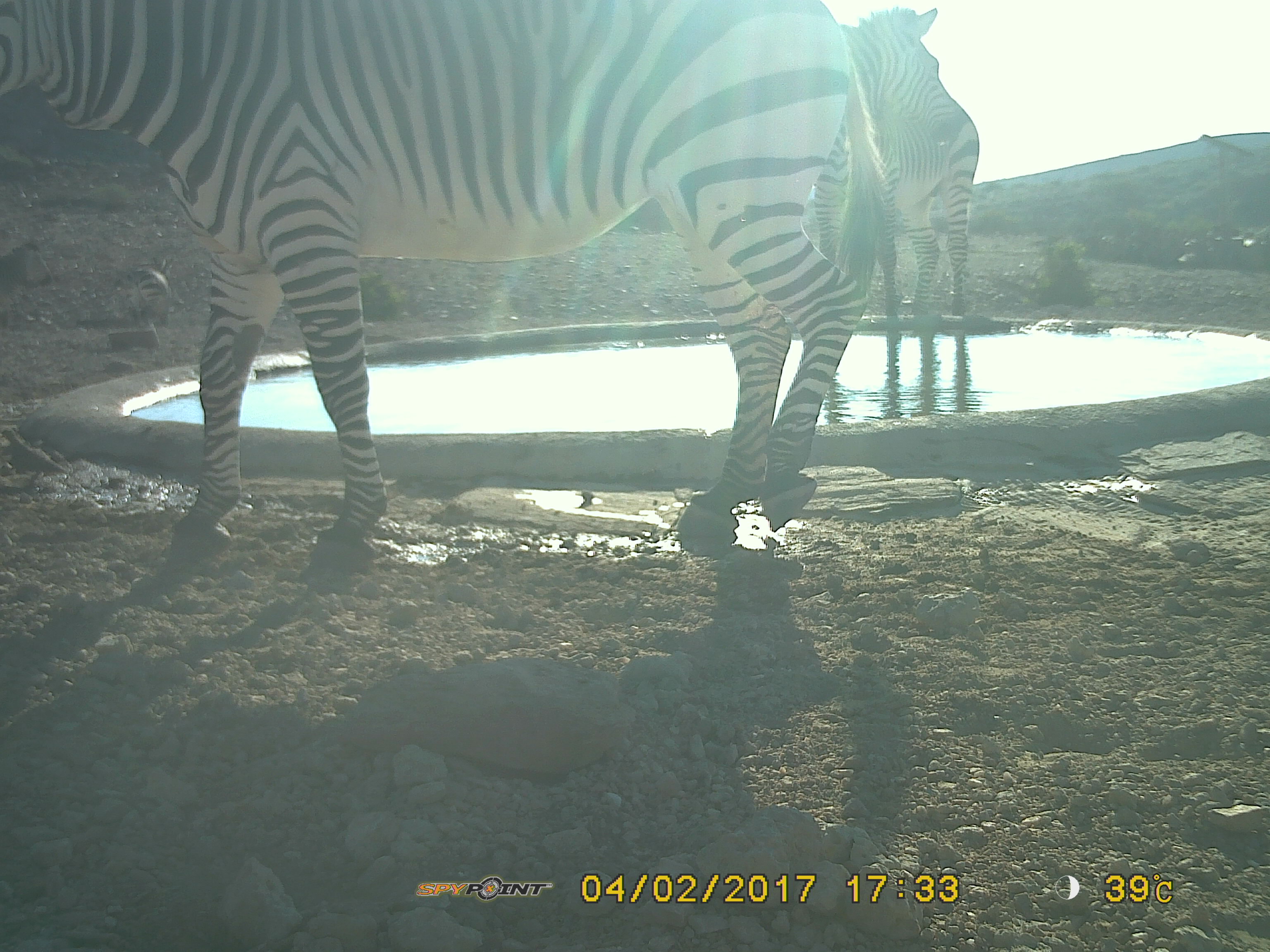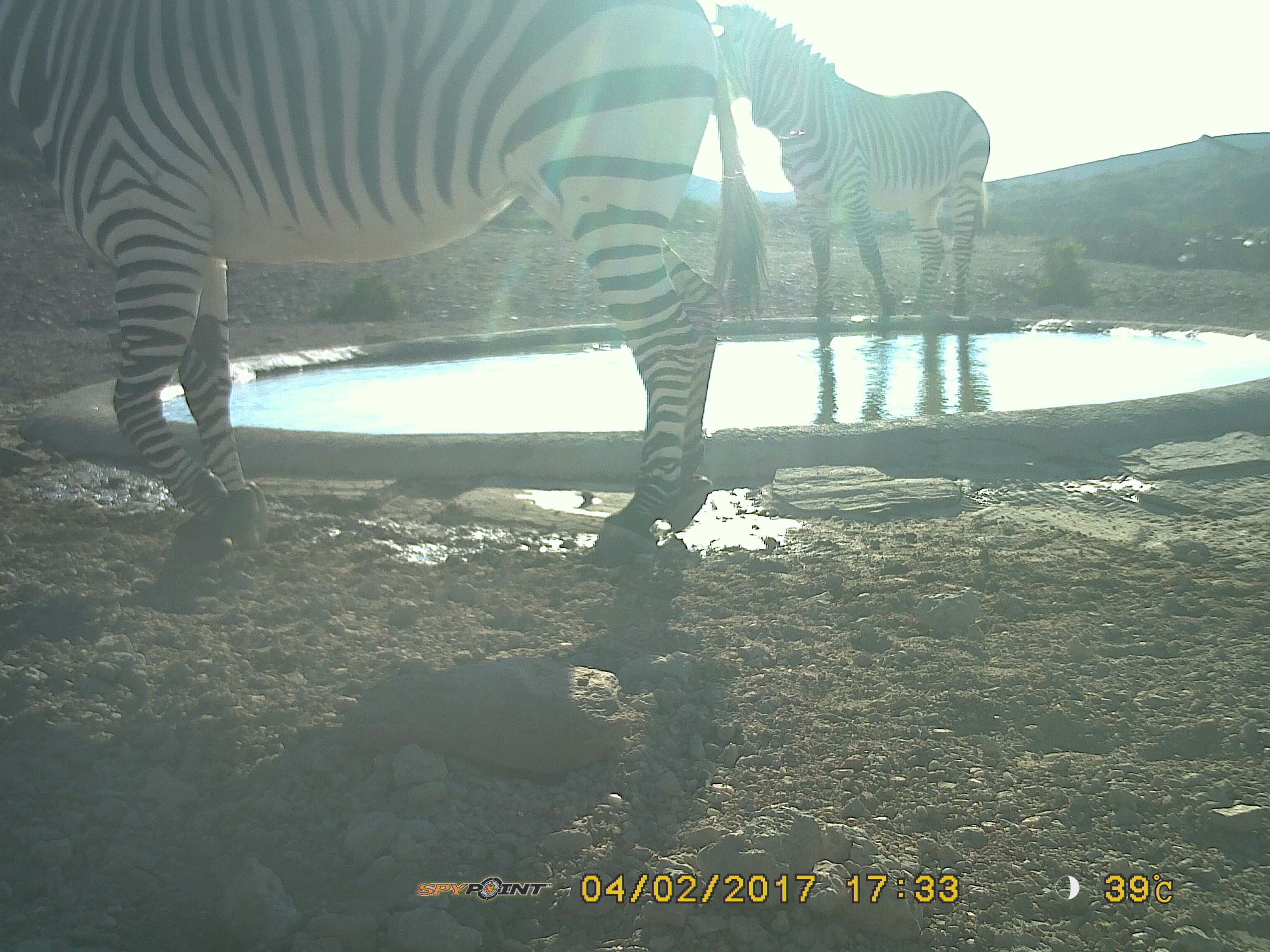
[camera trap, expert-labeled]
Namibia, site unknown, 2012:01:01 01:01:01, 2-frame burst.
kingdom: Animalia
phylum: Chordata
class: Mammalia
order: Perissodactyla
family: Equidae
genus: Equus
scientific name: Equus zebra hartmannae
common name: hartmann's mountain zebra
Equus zebra hartmannae (hartmann's mountain zebra).